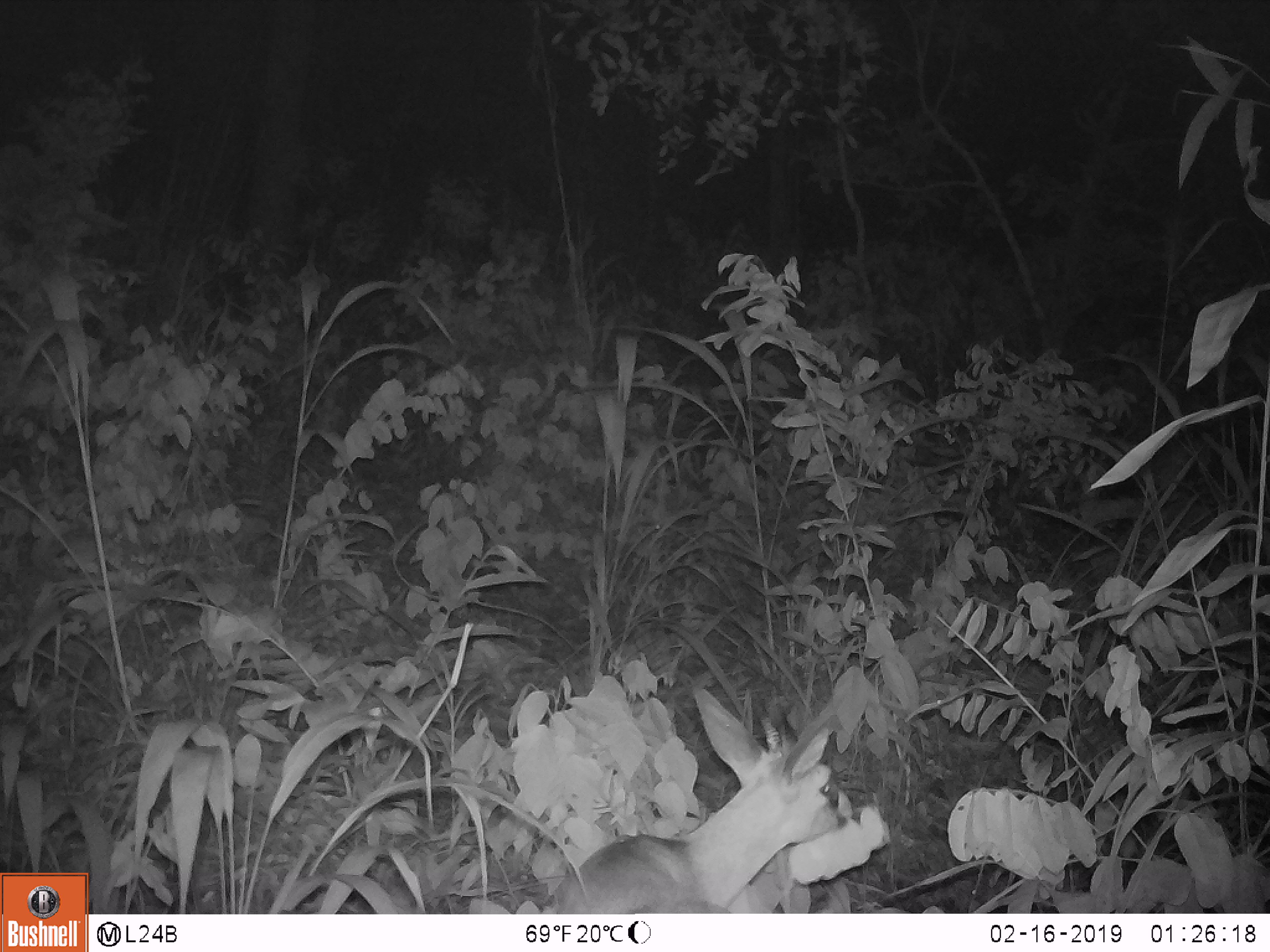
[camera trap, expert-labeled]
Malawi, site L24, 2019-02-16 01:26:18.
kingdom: Animalia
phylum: Chordata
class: Mammalia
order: Artiodactyla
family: Bovidae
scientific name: Antilopinae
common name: small antelope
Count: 1.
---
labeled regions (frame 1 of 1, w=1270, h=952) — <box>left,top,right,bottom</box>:
small antelope: <box>521,672,865,910</box>